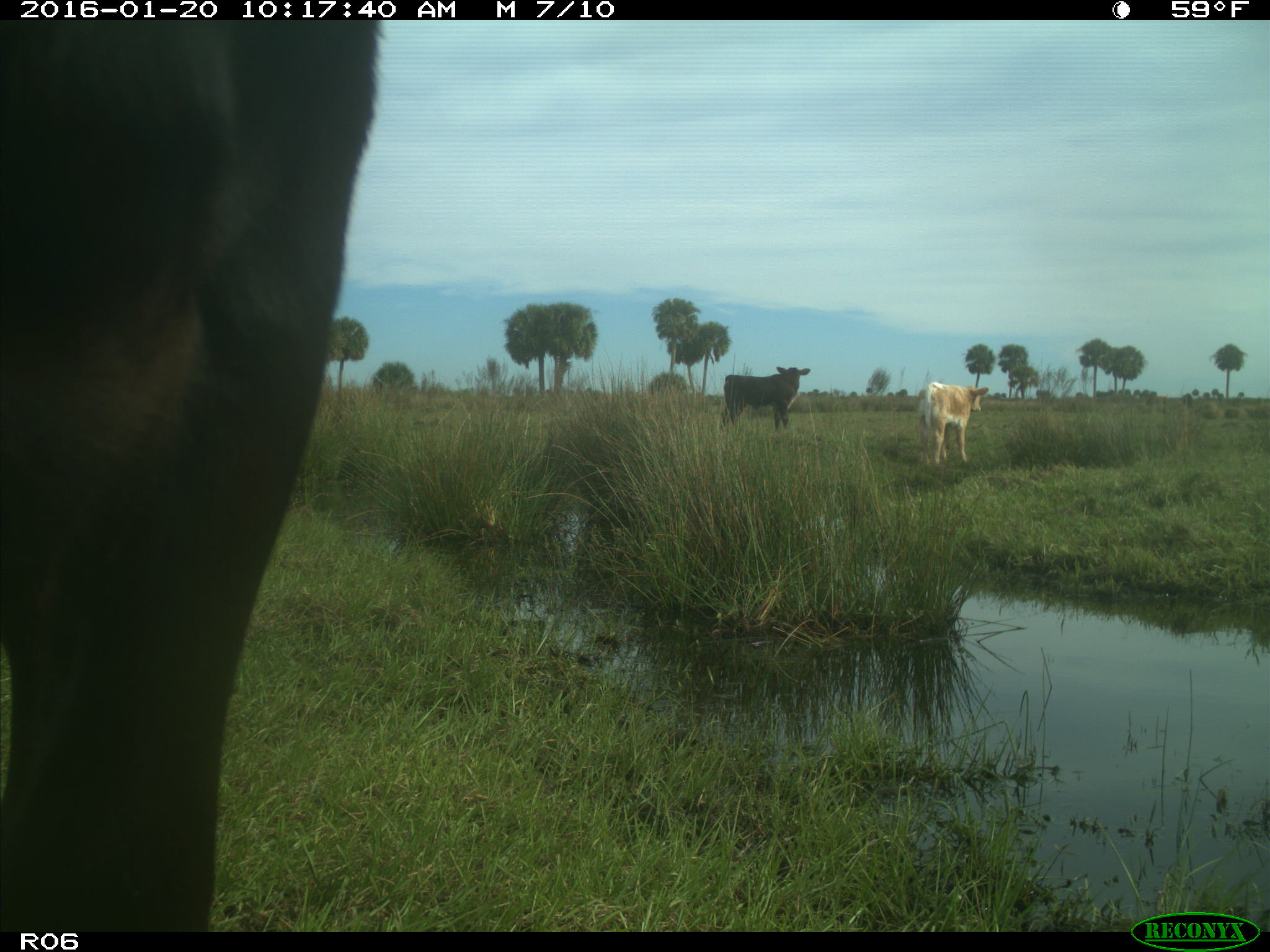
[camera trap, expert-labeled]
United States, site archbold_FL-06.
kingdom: Animalia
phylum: Chordata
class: Mammalia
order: Artiodactyla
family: Bovidae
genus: Bos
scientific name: Bos taurus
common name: domestic cow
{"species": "Bos taurus (domestic cow)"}